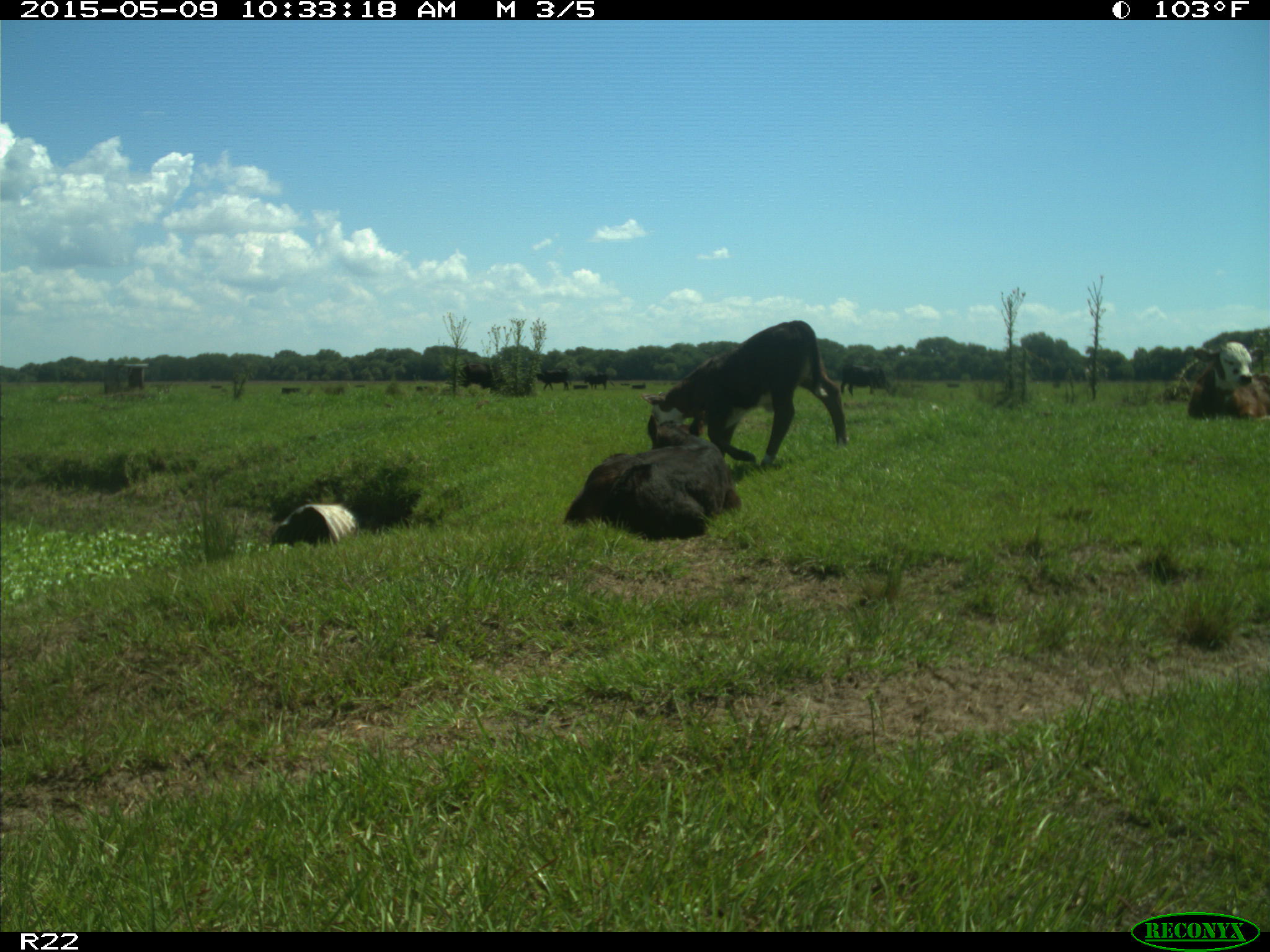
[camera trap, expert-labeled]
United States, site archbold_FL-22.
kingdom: Animalia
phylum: Chordata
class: Mammalia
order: Artiodactyla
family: Bovidae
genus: Bos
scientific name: Bos taurus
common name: domestic cow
Bos taurus (domestic cow).